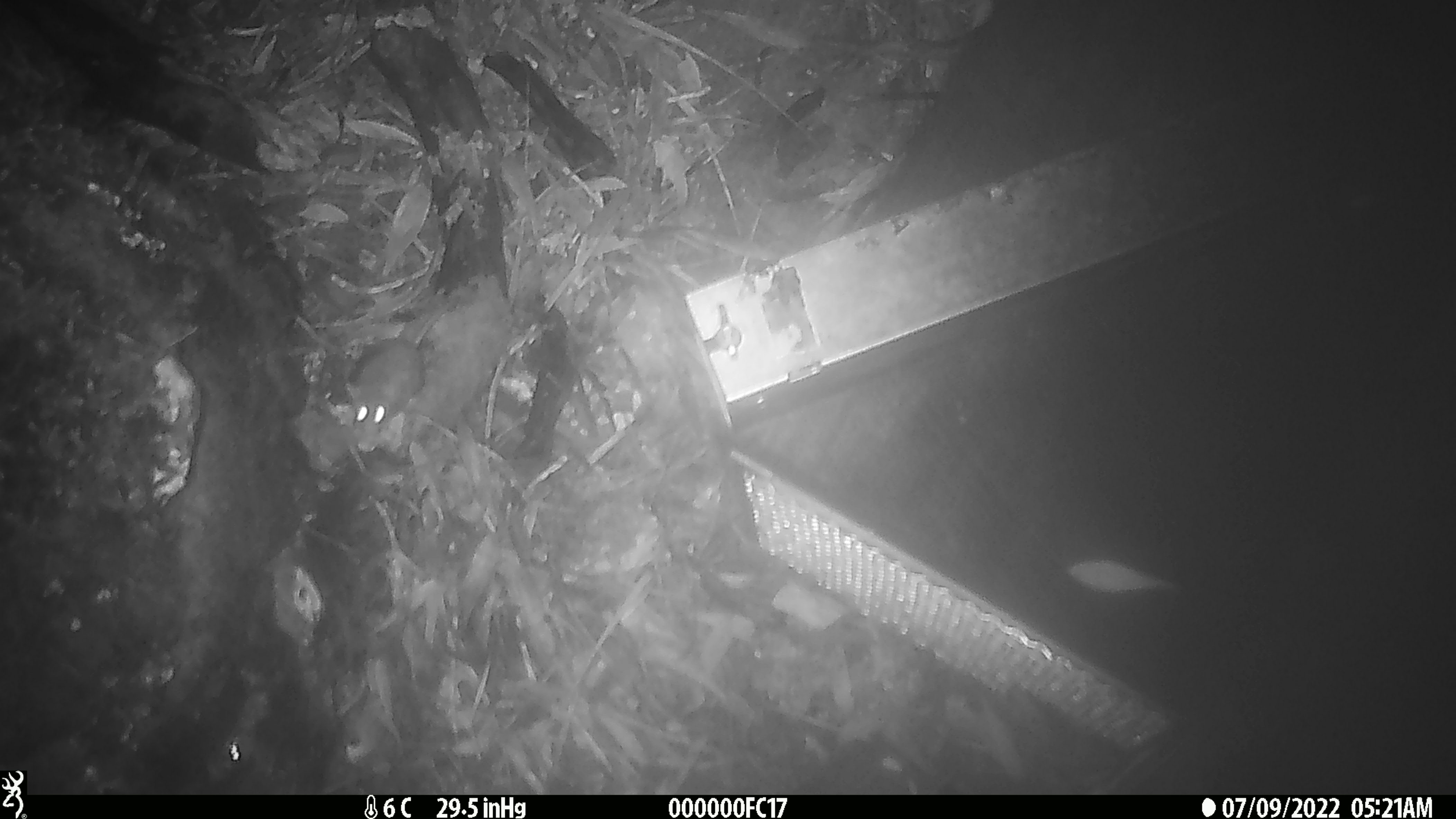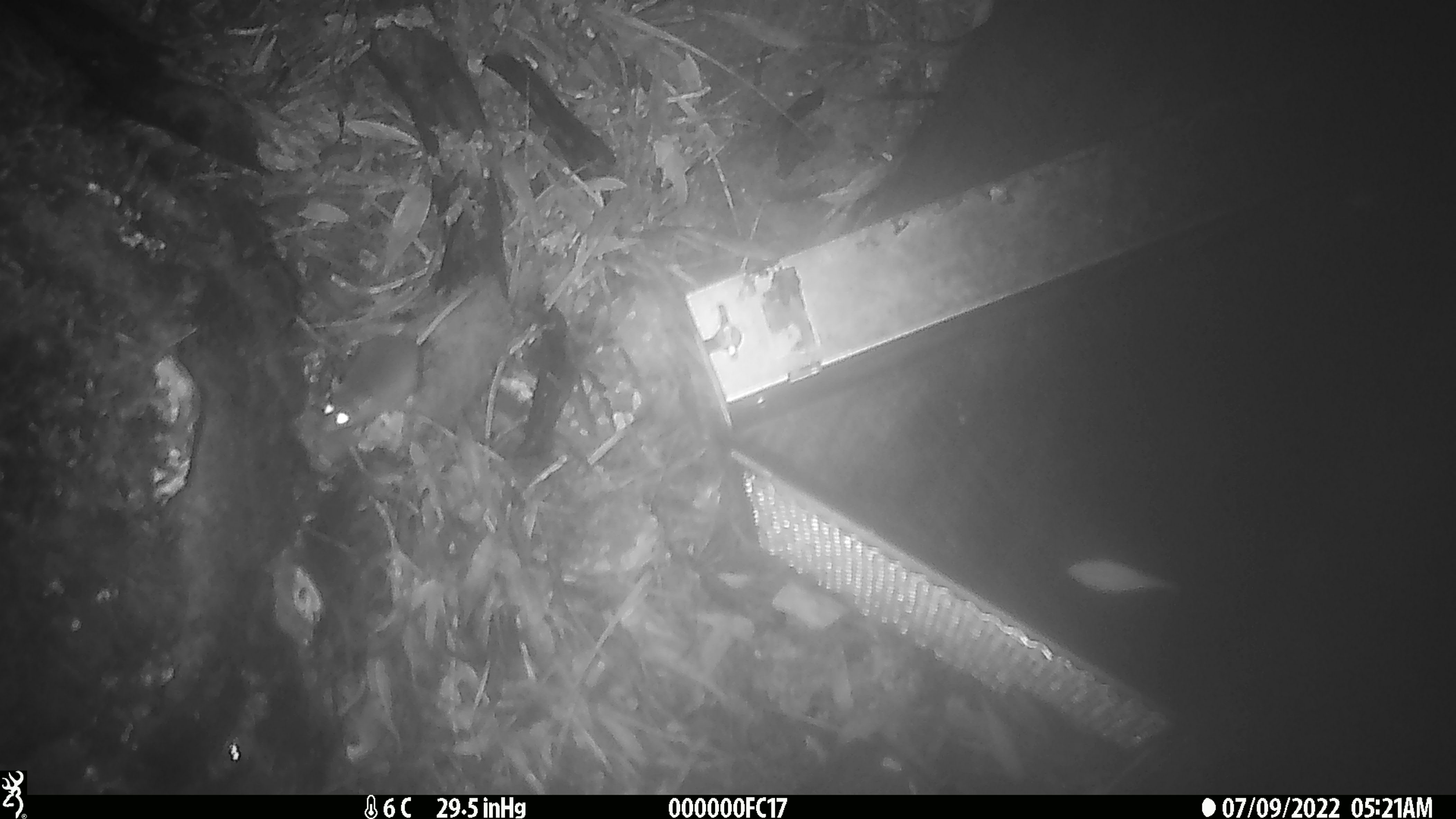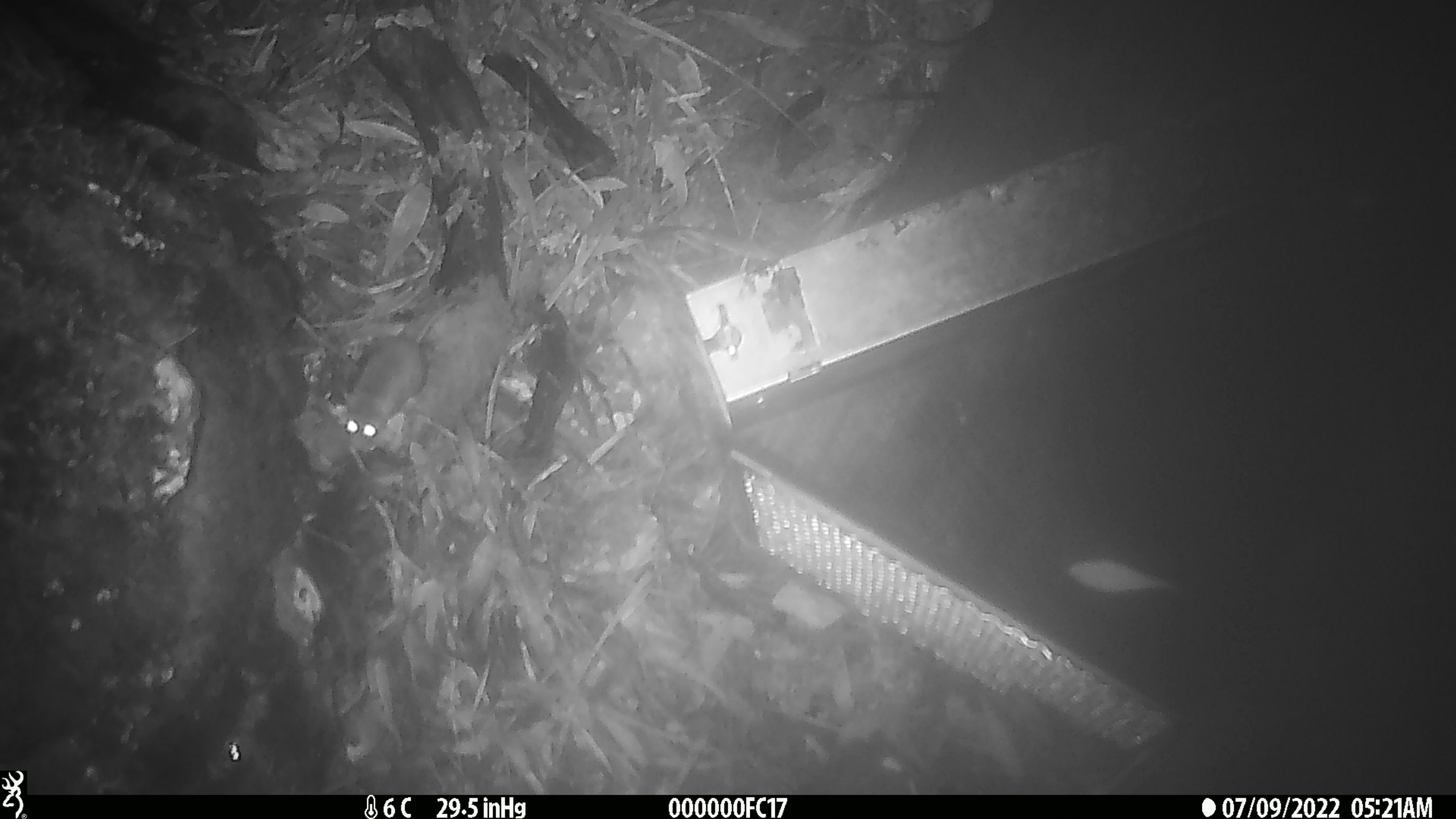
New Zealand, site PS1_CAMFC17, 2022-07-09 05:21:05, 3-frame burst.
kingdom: Animalia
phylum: Chordata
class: Mammalia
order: Rodentia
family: Muridae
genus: Mus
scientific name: Mus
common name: mouse